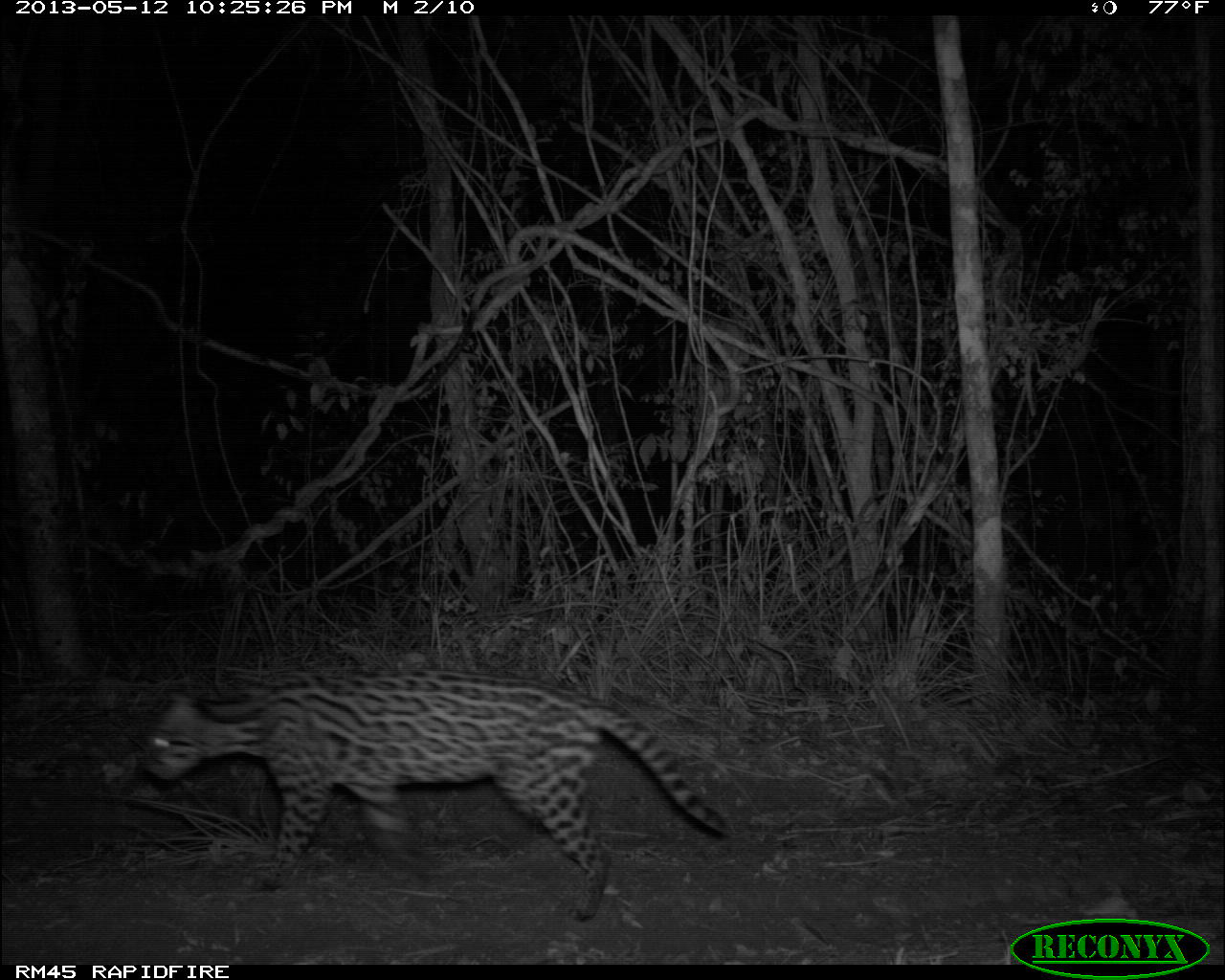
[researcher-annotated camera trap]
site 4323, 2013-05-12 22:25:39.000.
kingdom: Animalia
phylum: Chordata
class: Mammalia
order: Carnivora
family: Felidae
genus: Leopardus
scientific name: Leopardus pardalis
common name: ocelot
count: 1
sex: female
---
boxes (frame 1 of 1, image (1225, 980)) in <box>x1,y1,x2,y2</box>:
leopardus pardalis: <box>139,664,730,922</box>